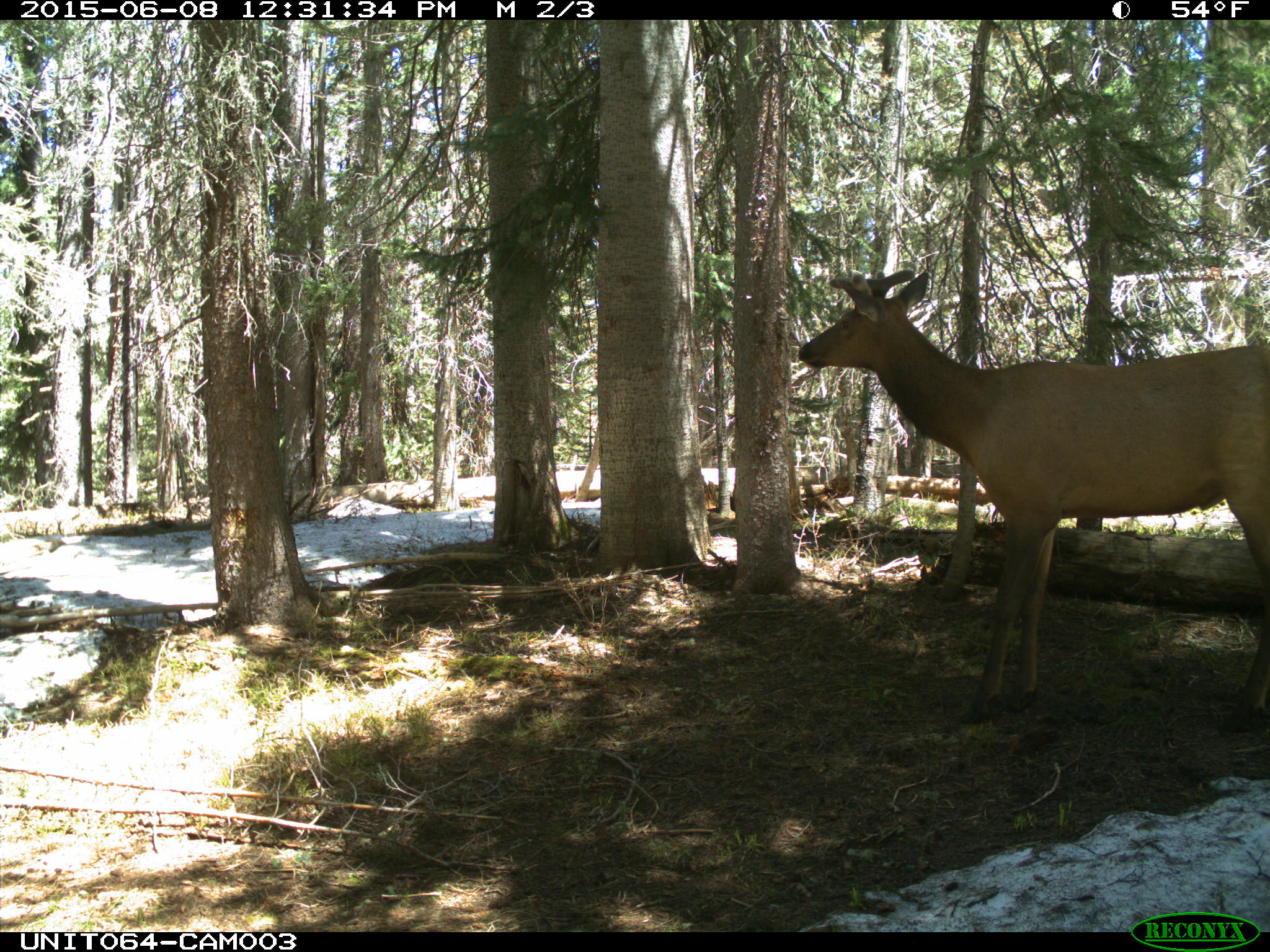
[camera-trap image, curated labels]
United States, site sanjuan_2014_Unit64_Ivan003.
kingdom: Animalia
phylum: Chordata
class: Mammalia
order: Artiodactyla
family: Cervidae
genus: Cervus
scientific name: Cervus elaphus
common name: red deer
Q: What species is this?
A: Cervus elaphus (red deer).